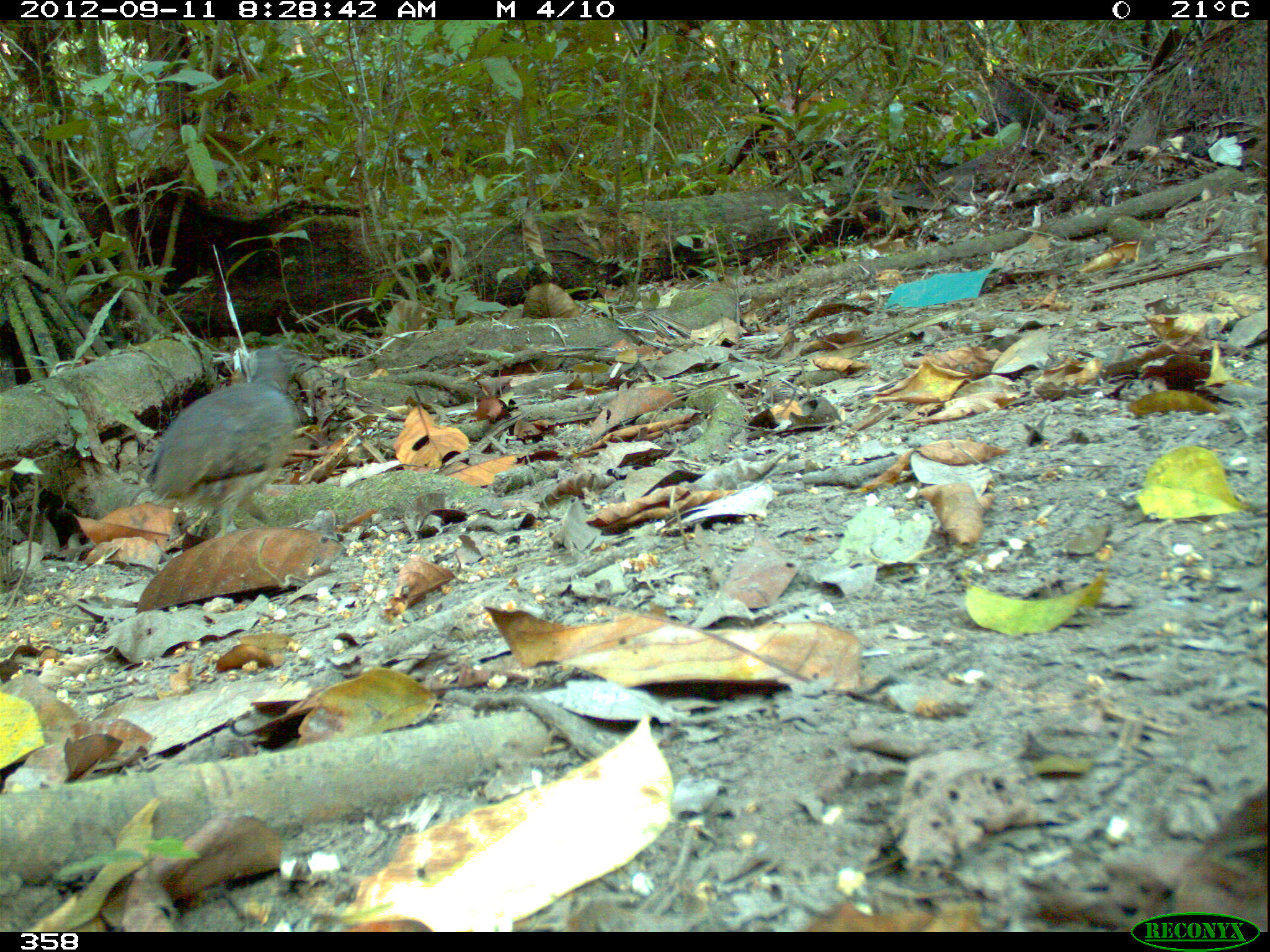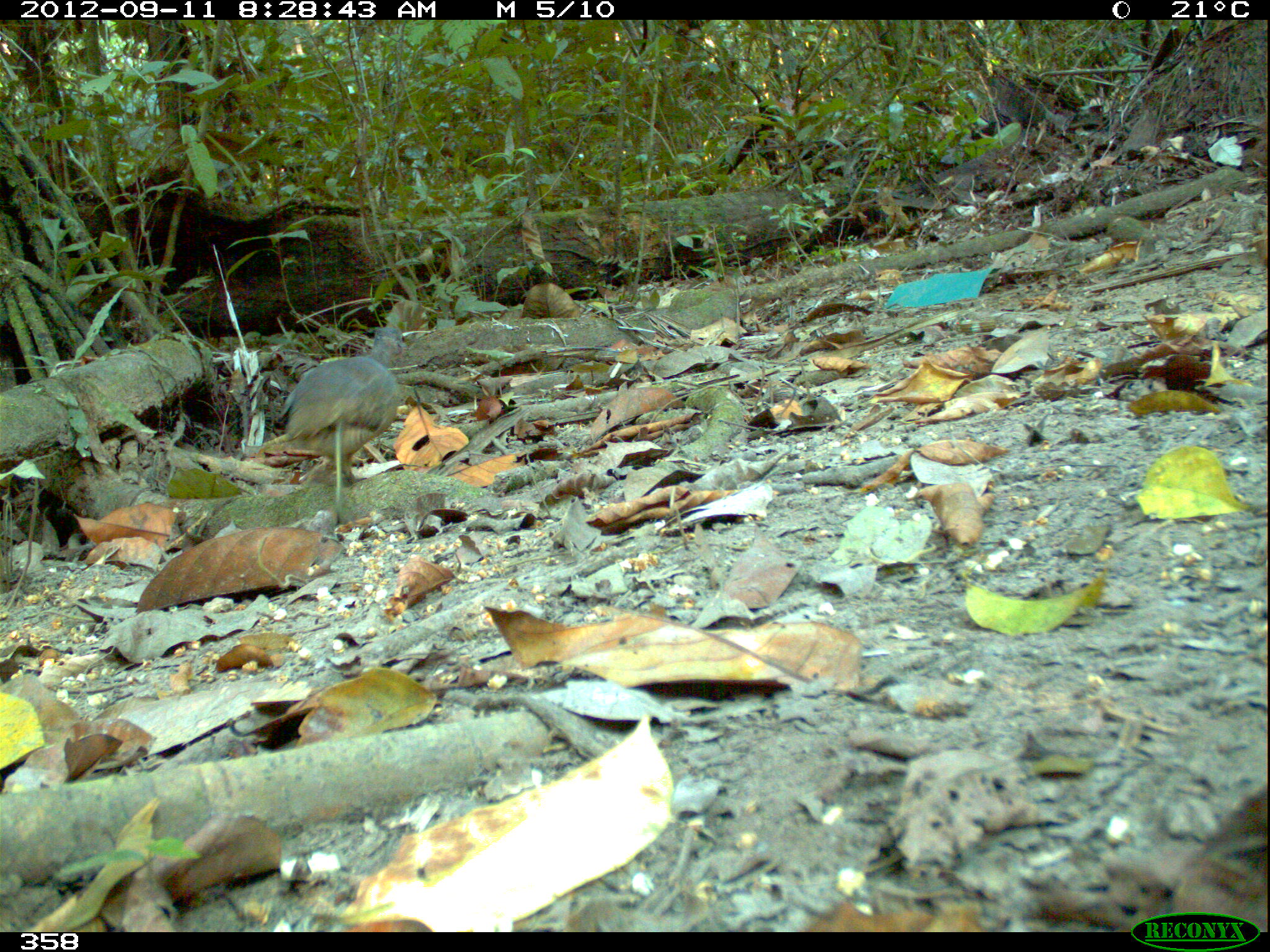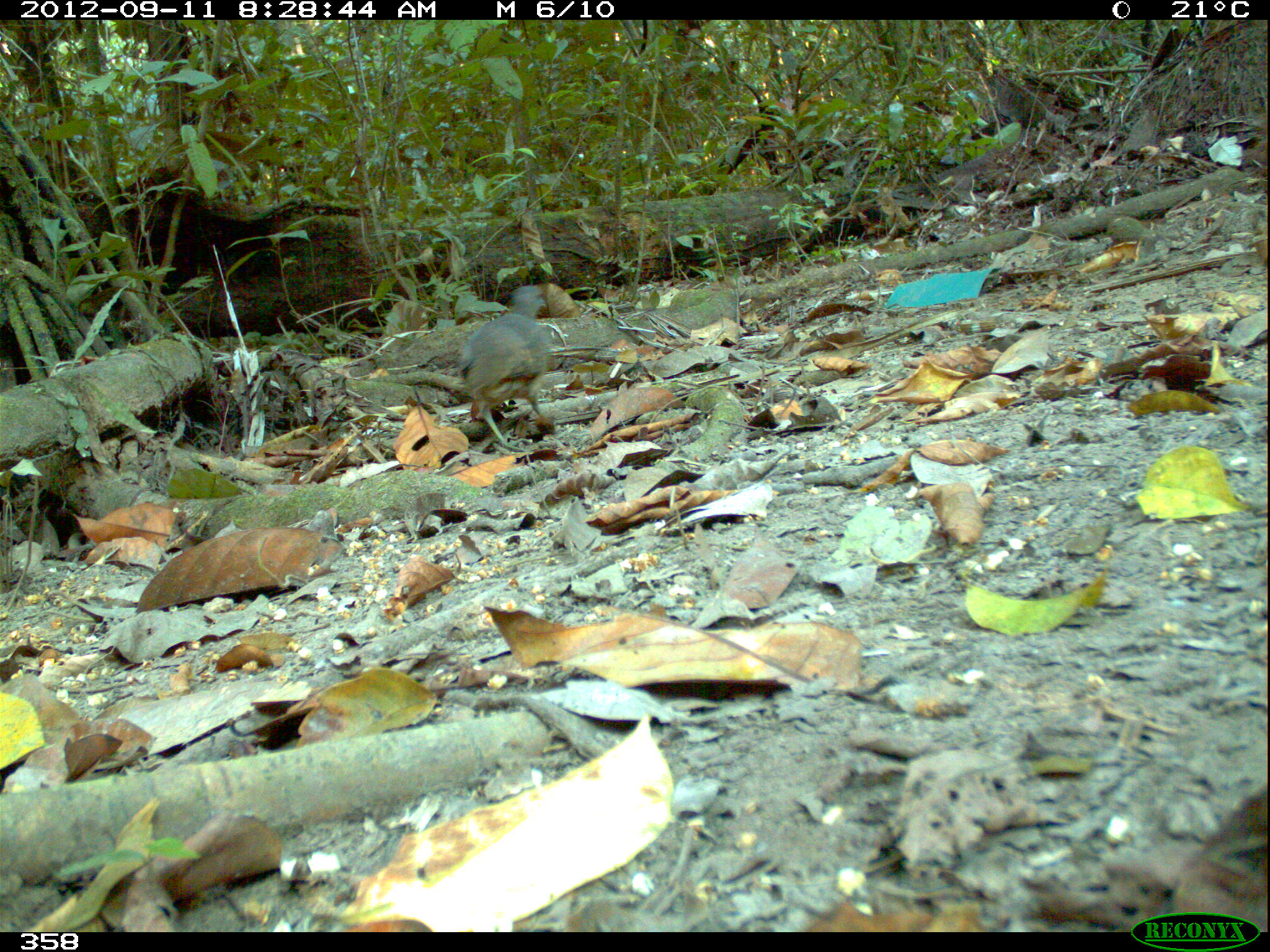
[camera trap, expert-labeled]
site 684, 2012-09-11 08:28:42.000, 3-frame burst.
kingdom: Animalia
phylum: Chordata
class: Aves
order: Galliformes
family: Phasianidae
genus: Alectoris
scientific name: Alectoris rufa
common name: red-legged partridge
Alectoris rufa (red-legged partridge).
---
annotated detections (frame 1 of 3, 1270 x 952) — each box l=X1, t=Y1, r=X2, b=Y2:
alectoris rufa: l=141, t=348, r=316, b=535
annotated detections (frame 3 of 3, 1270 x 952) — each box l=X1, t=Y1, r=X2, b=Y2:
alectoris rufa: l=459, t=285, r=549, b=450